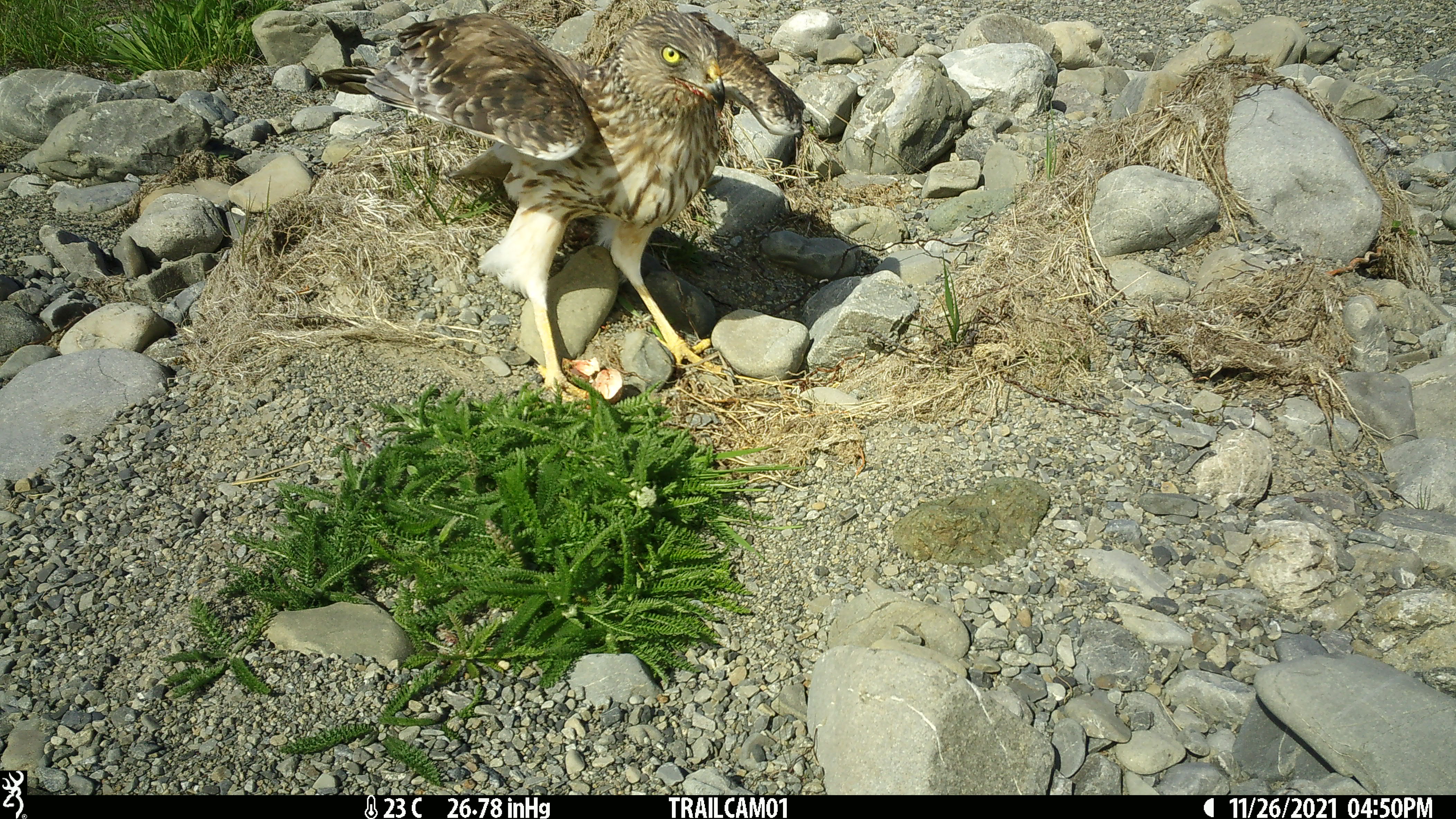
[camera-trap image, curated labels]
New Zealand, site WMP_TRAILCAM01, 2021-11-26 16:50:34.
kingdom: Animalia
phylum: Chordata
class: Aves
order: Accipitriformes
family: Accipitridae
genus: Circus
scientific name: Circus approximans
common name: swamp harrier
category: harrier